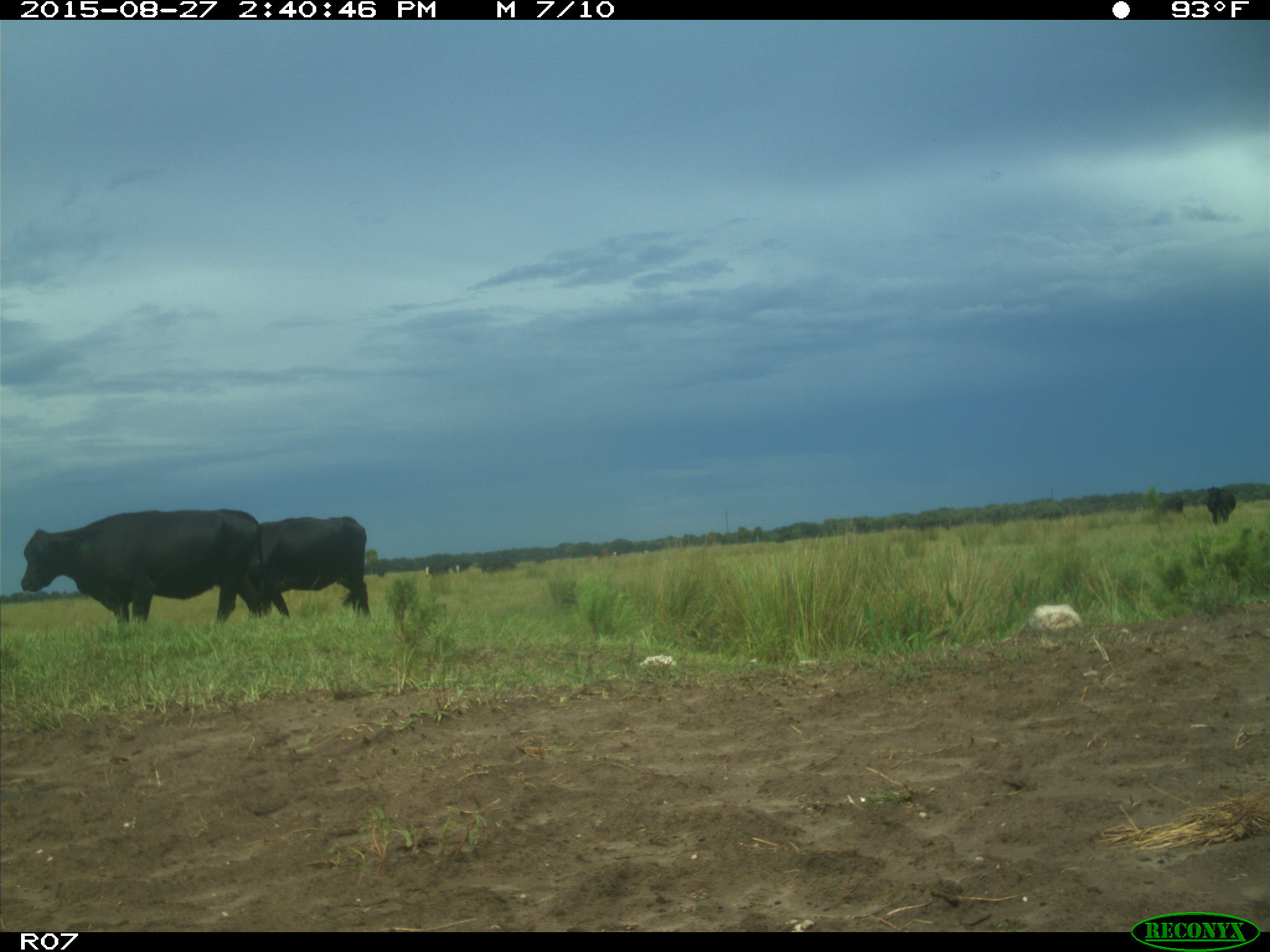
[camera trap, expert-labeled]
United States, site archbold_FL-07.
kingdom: Animalia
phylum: Chordata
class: Mammalia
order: Artiodactyla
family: Bovidae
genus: Bos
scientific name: Bos taurus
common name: domestic cow